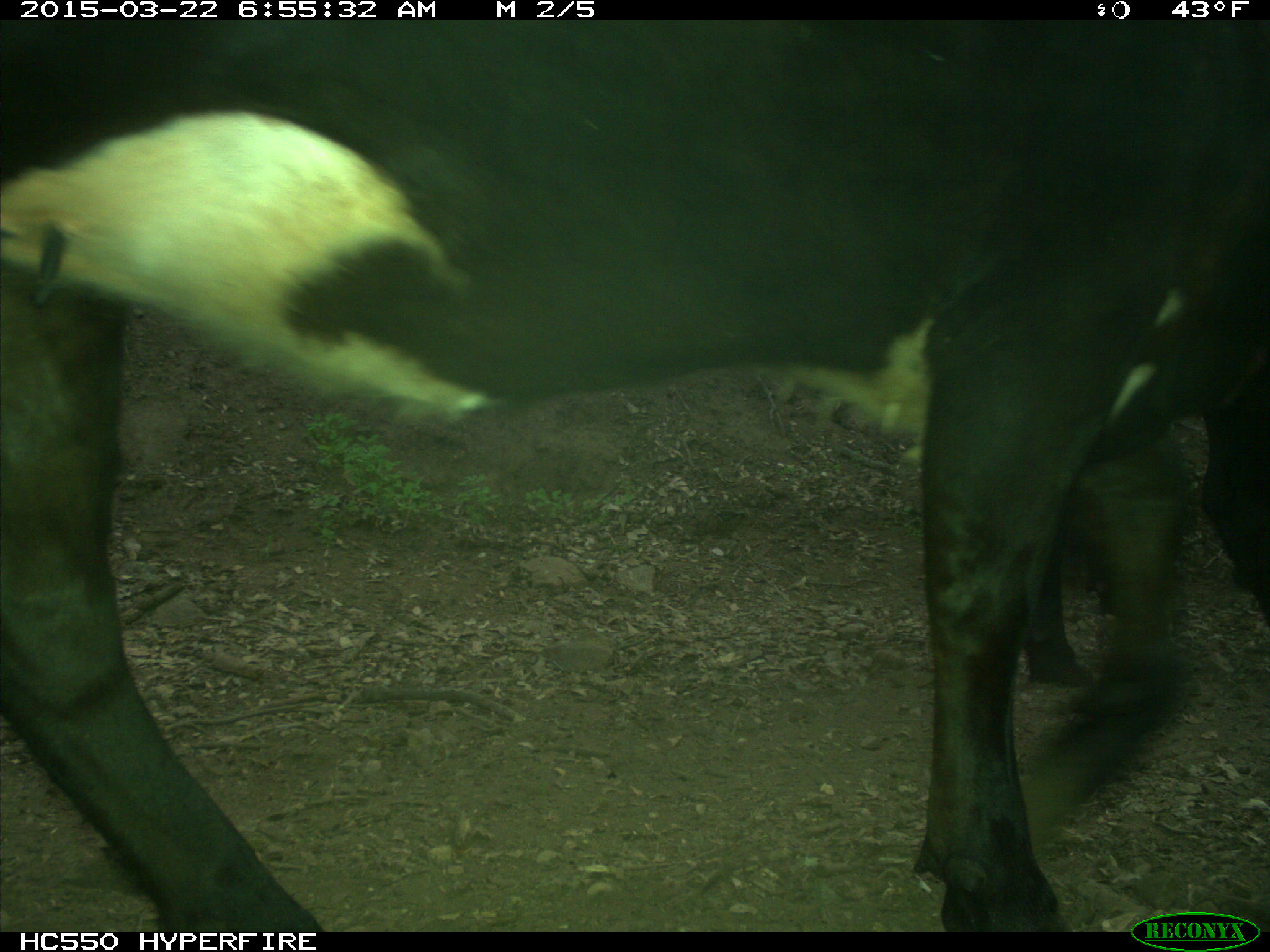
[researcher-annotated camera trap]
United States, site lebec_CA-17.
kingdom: Animalia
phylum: Chordata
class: Mammalia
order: Artiodactyla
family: Bovidae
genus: Bos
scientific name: Bos taurus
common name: domestic cow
Bos taurus (domestic cow).